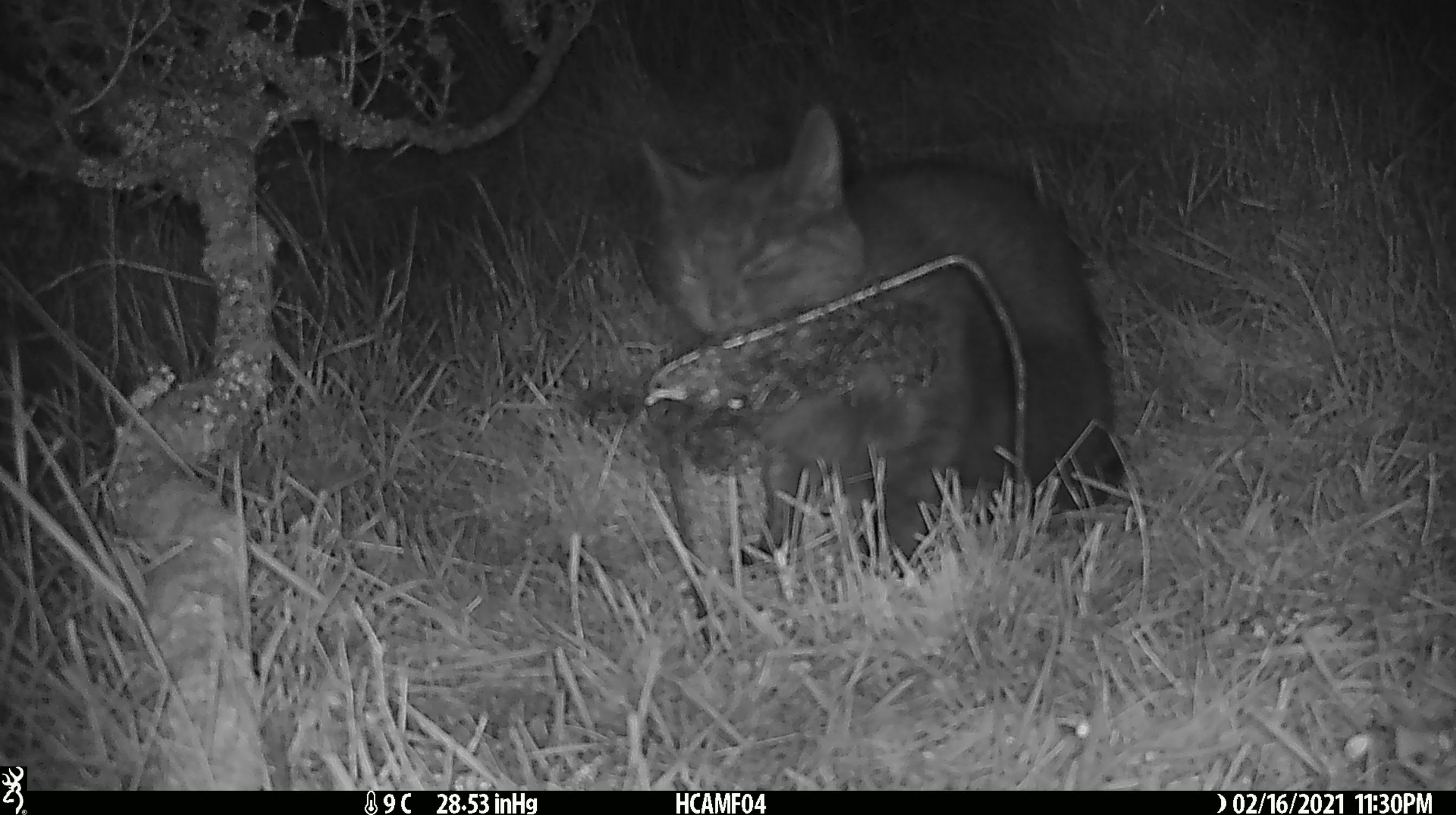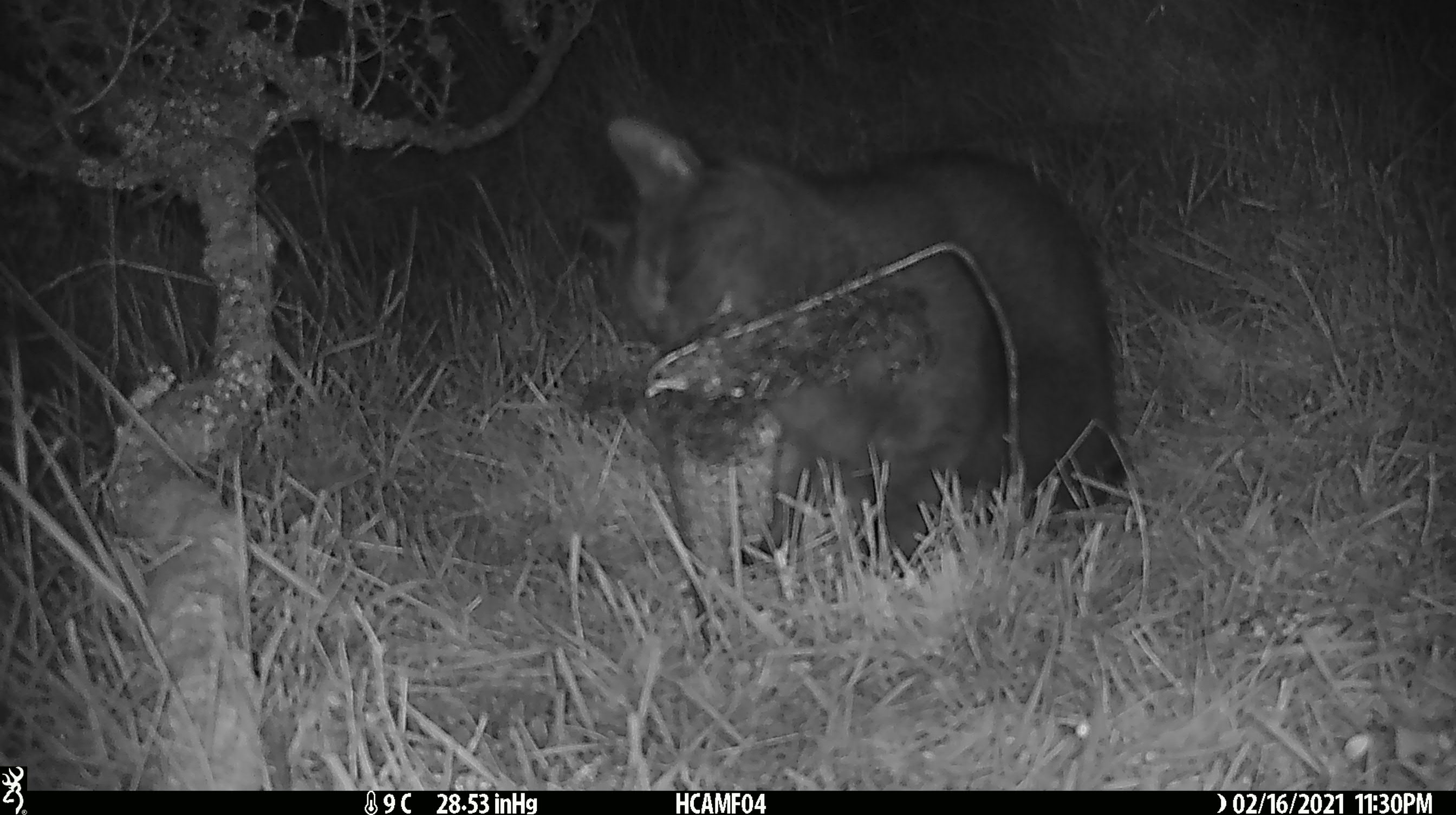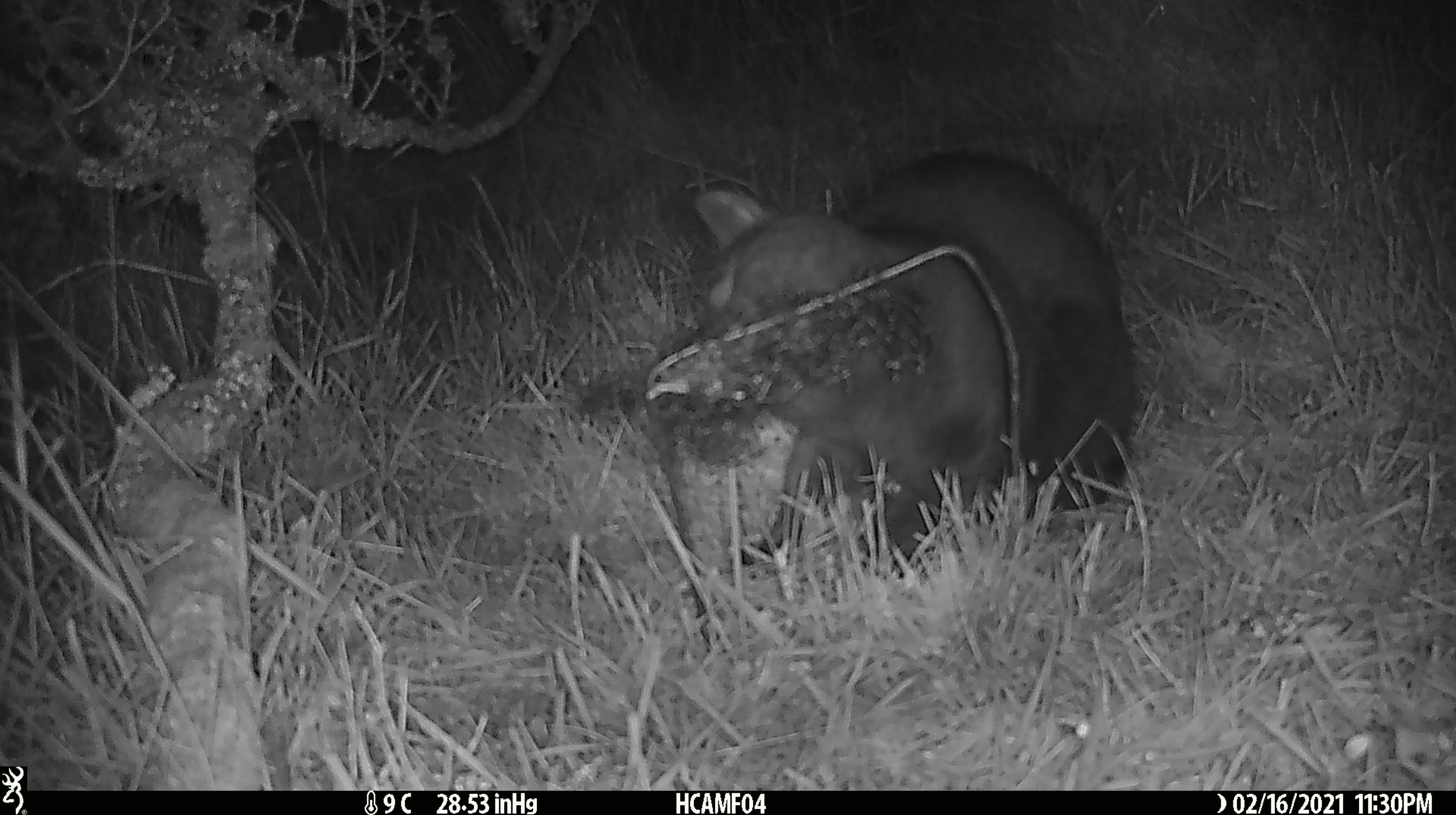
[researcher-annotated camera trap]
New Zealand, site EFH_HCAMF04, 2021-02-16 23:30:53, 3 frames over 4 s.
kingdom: Animalia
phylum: Chordata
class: Mammalia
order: Carnivora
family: Felidae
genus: Felis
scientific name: Felis catus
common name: domestic cat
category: cat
Cat (domestic cat) (Felis catus).